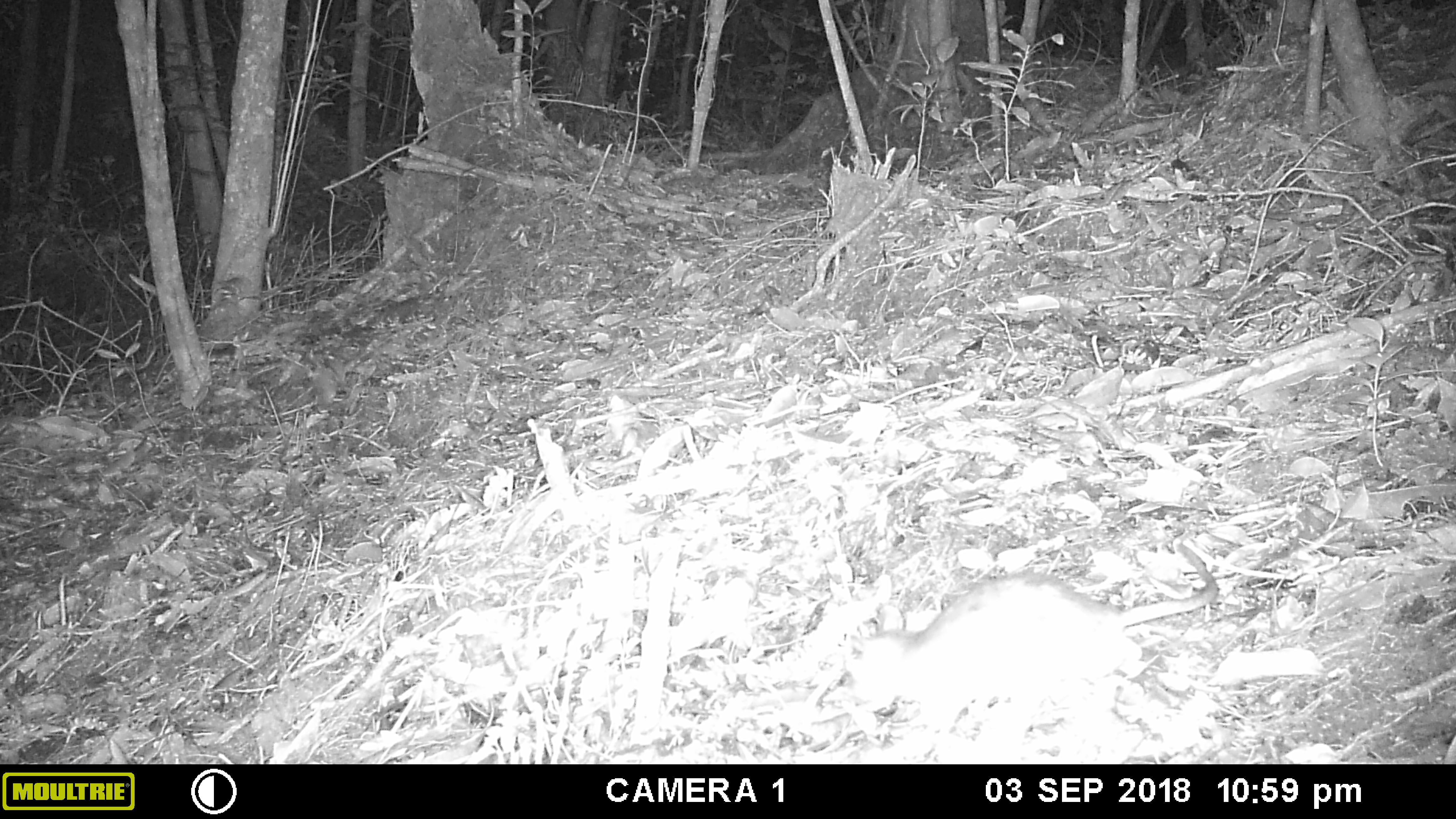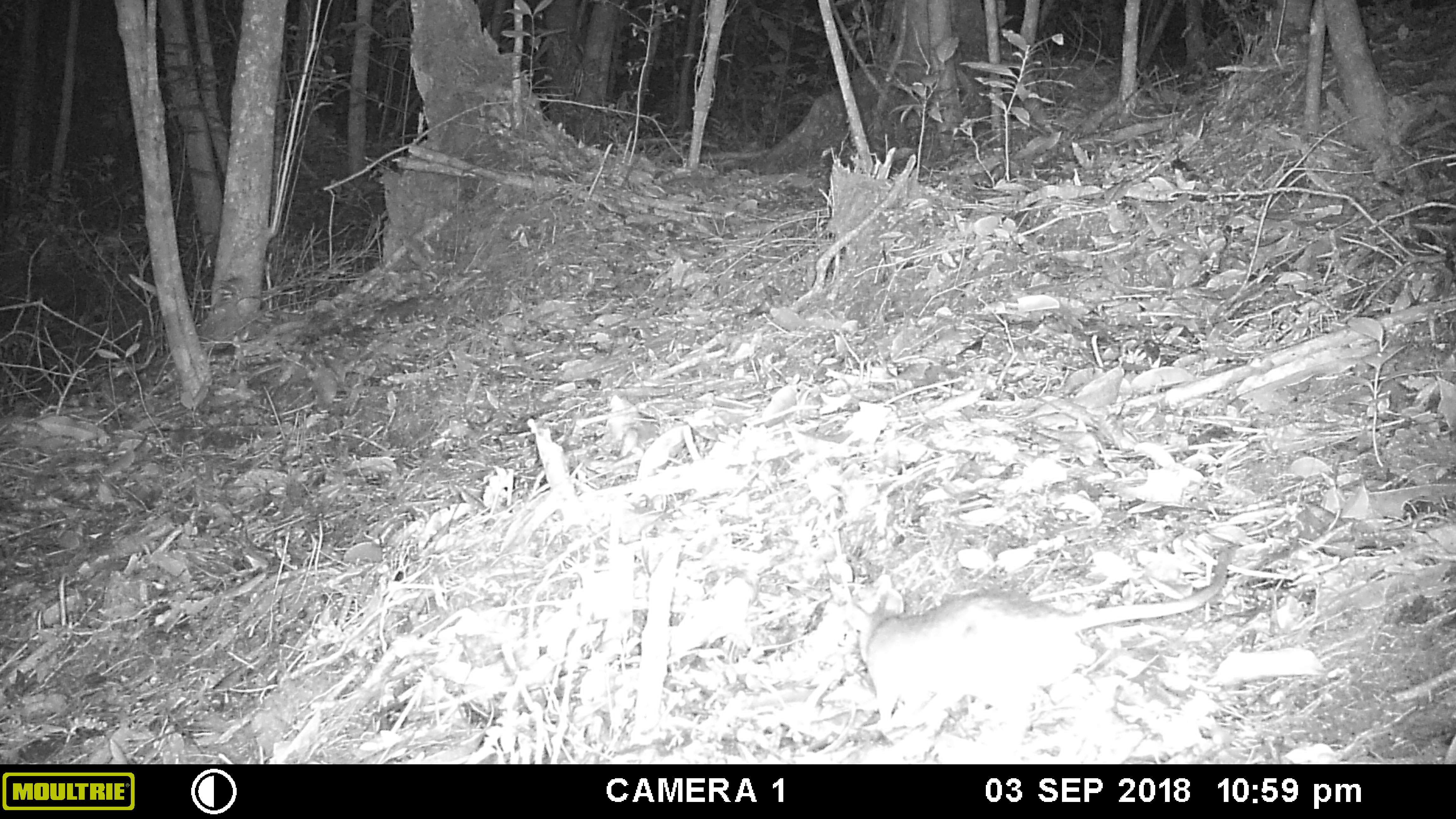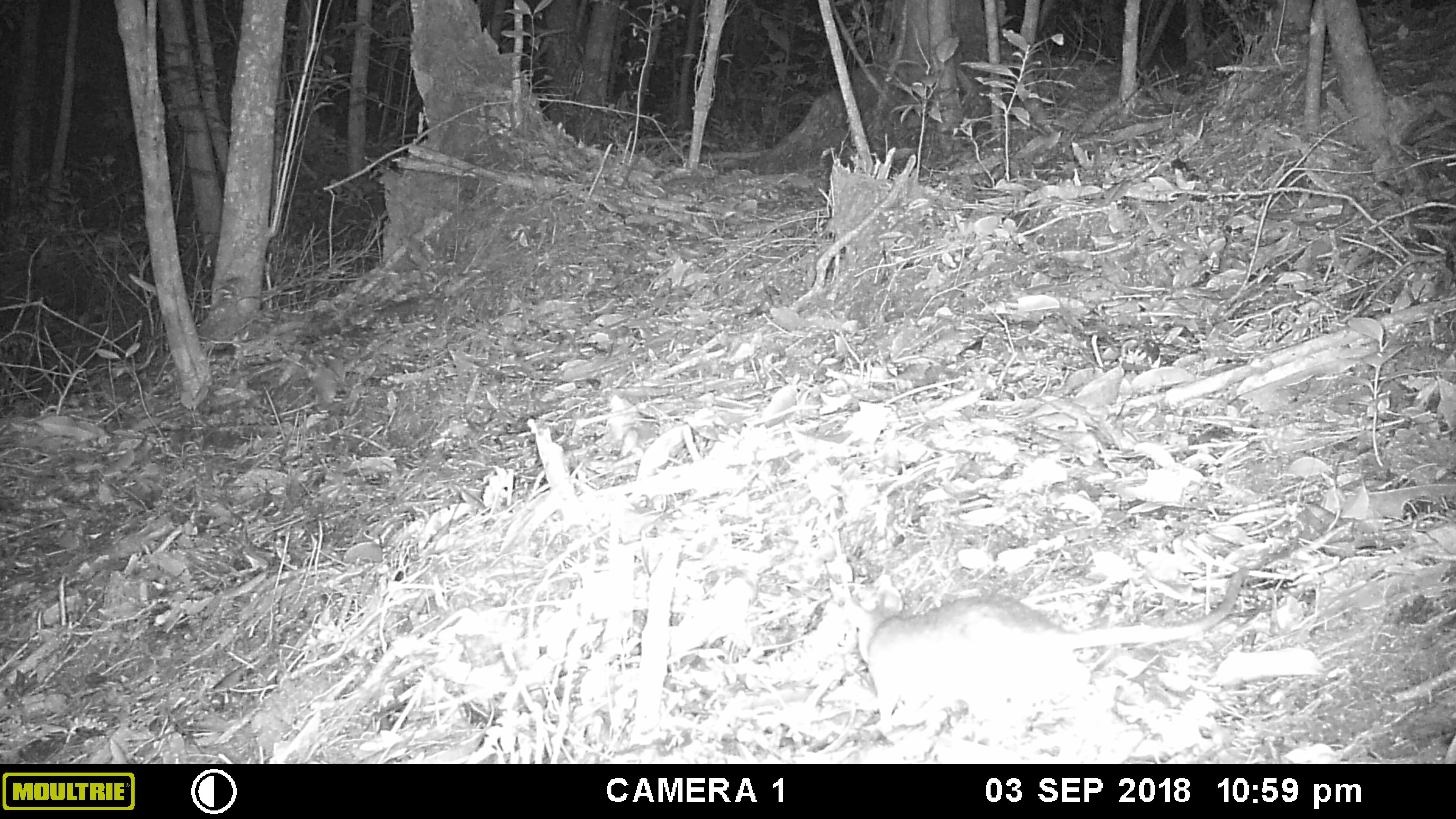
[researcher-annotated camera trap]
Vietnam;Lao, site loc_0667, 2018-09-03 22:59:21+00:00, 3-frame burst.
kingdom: Animalia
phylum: Chordata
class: Mammalia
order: Rodentia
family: Muridae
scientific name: Muridae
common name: old-world mice and rats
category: unidentified murid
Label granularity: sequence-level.